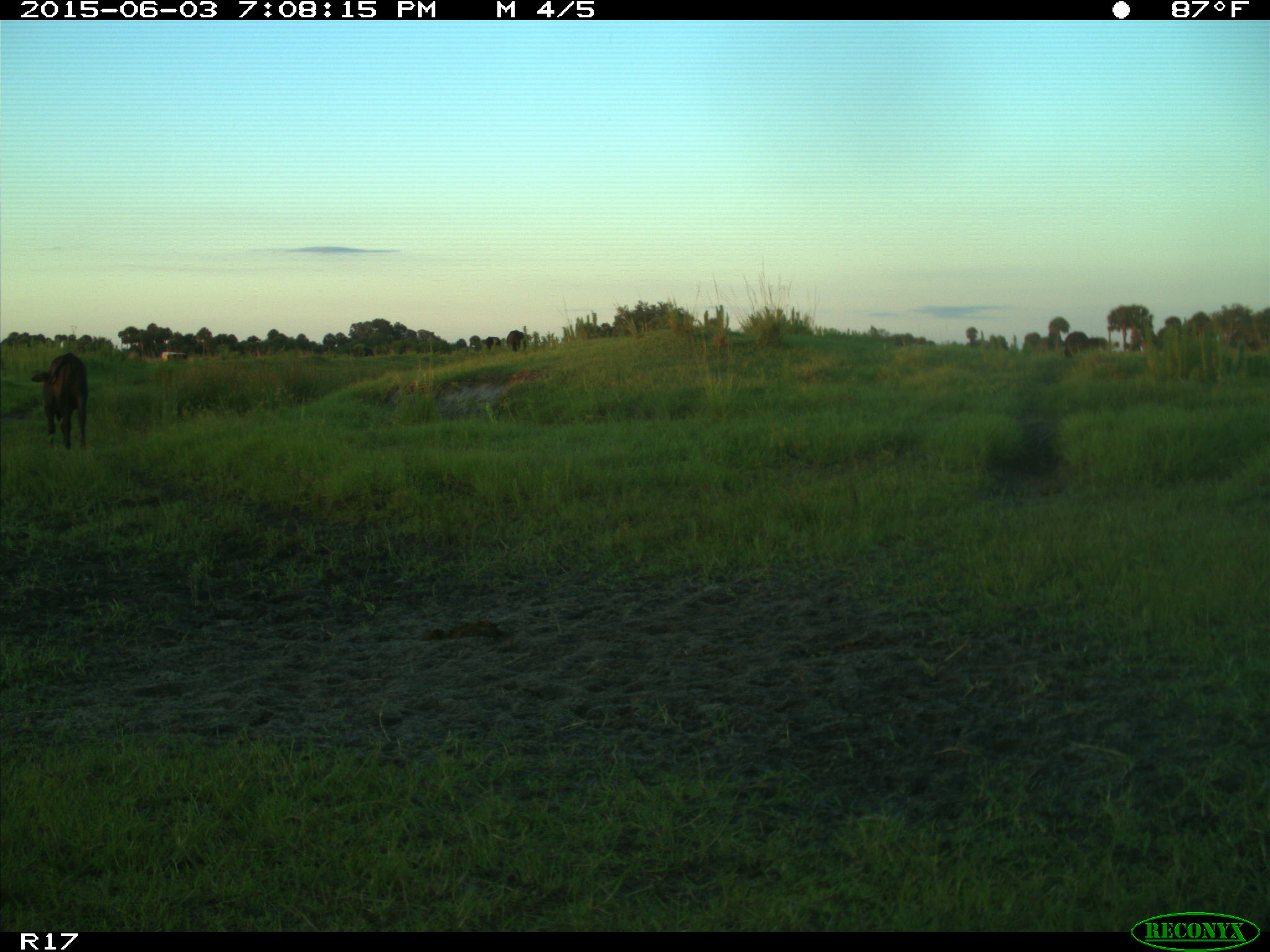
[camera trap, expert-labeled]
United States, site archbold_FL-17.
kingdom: Animalia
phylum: Chordata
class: Mammalia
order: Artiodactyla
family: Bovidae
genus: Bos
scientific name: Bos taurus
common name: domestic cow